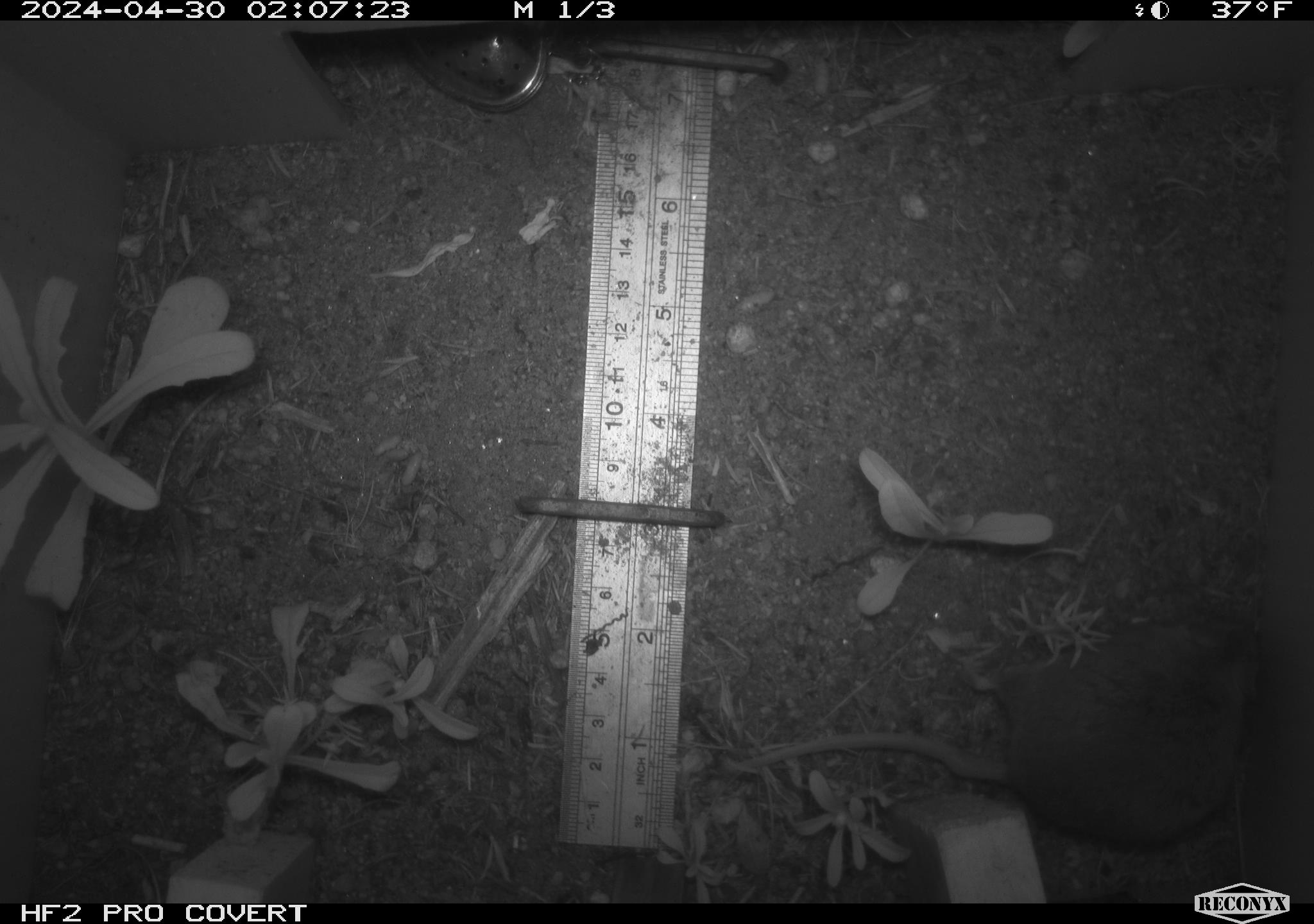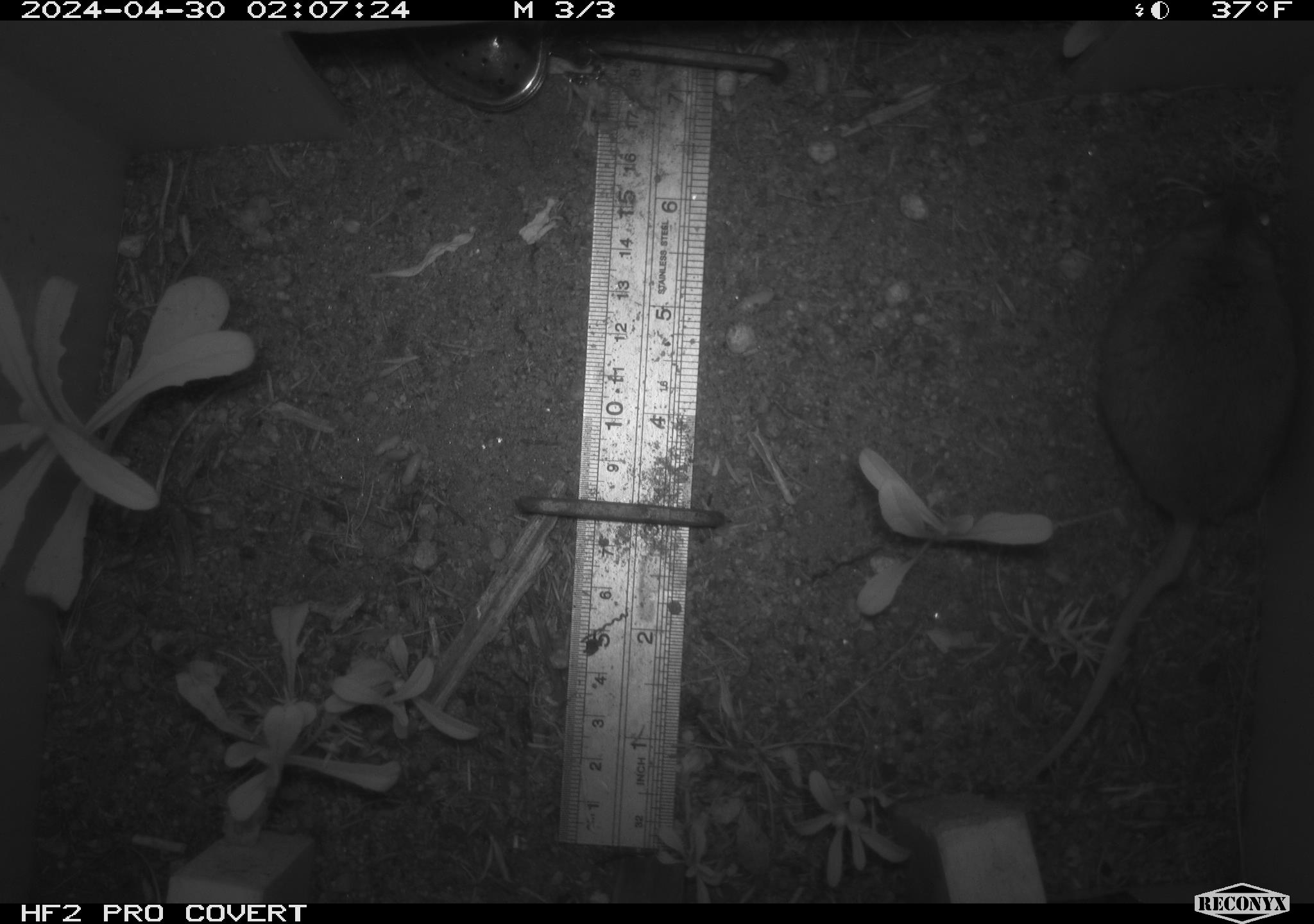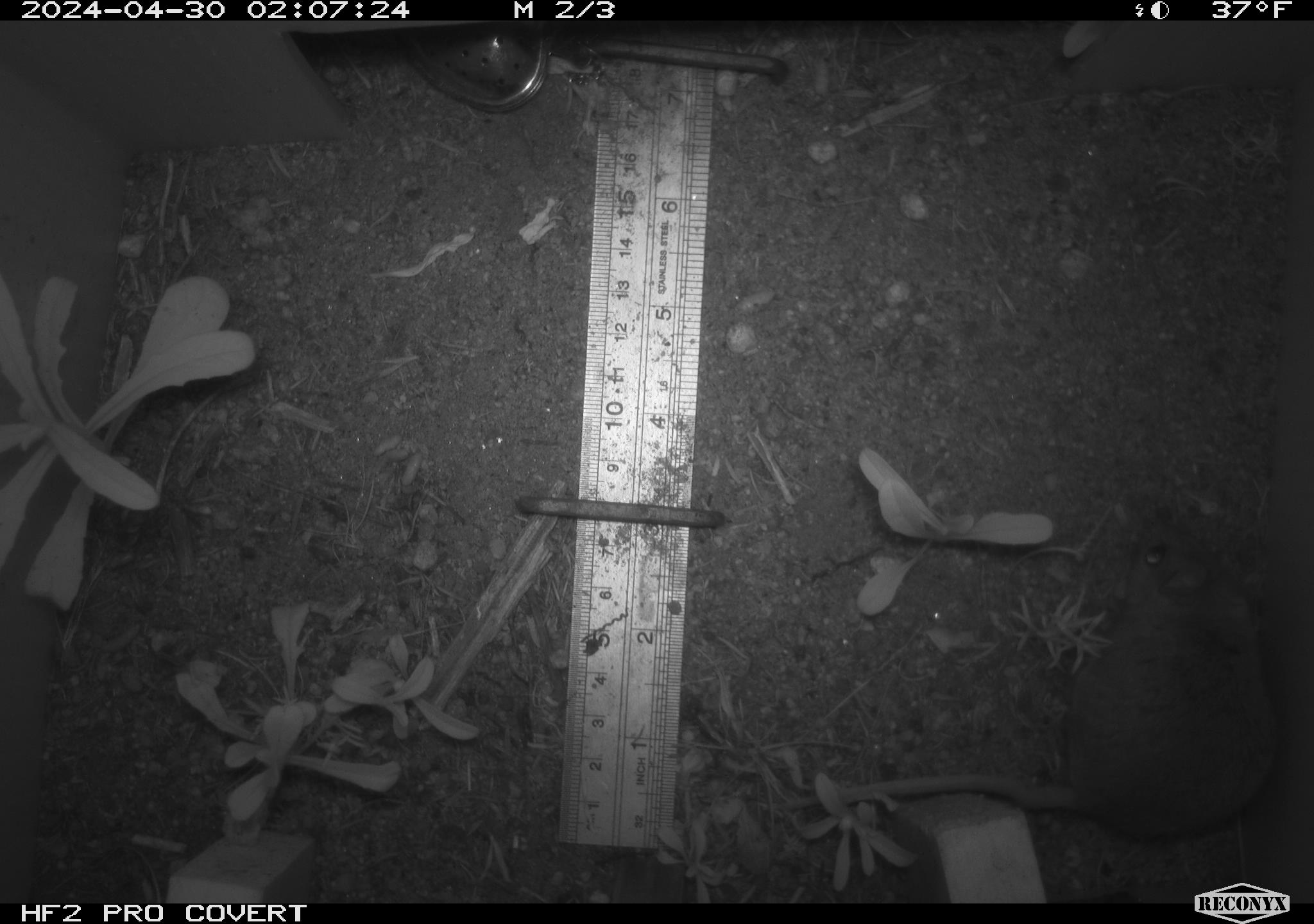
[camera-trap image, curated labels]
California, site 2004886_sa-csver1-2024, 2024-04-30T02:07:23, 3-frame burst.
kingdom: Animalia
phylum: Chordata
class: Mammalia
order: Rodentia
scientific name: Rodentia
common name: rodent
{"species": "rodent (Rodentia)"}